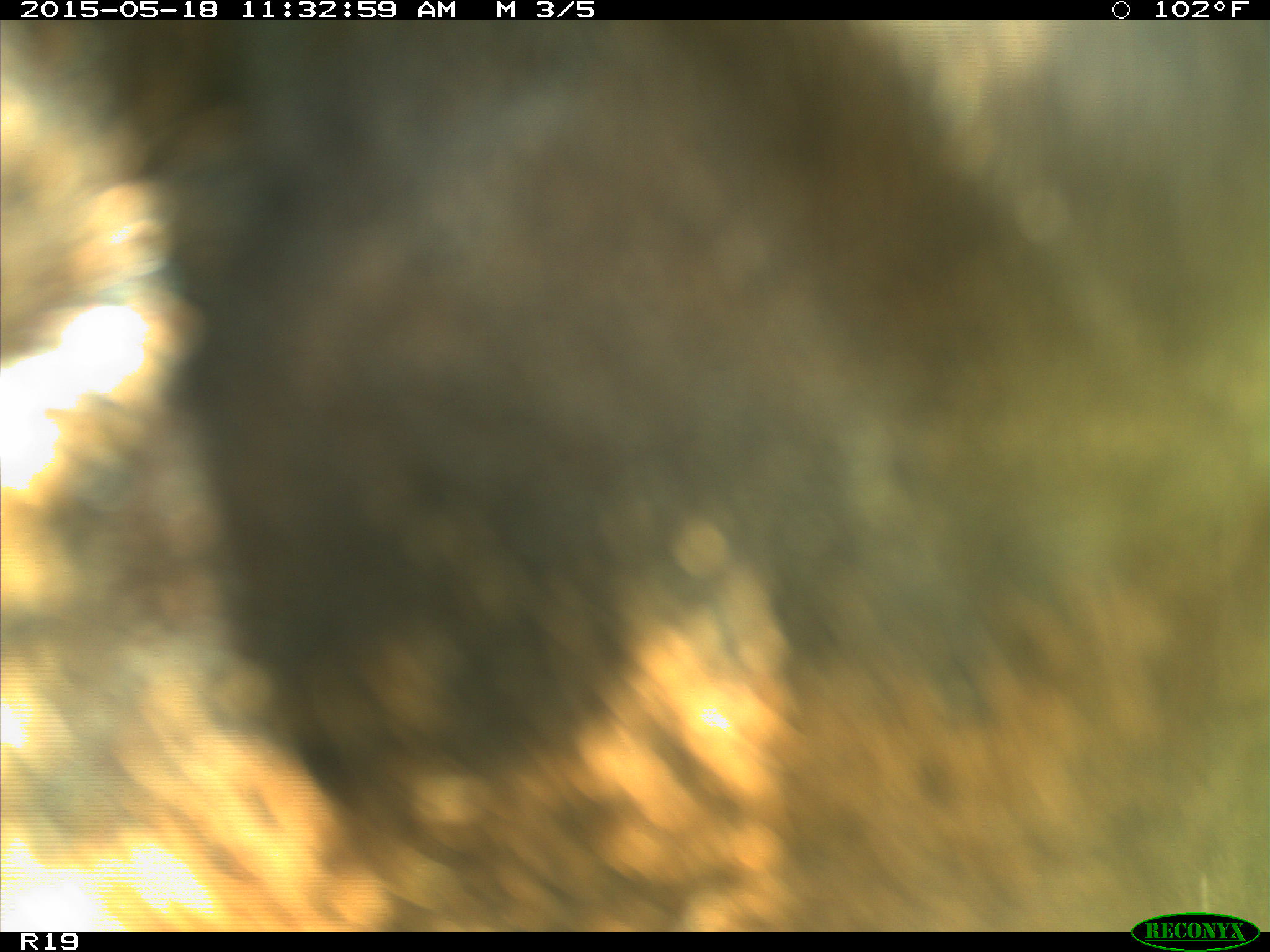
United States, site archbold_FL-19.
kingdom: Animalia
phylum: Chordata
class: Mammalia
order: Artiodactyla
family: Bovidae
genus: Bos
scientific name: Bos taurus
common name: domestic cow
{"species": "Bos taurus (domestic cow)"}